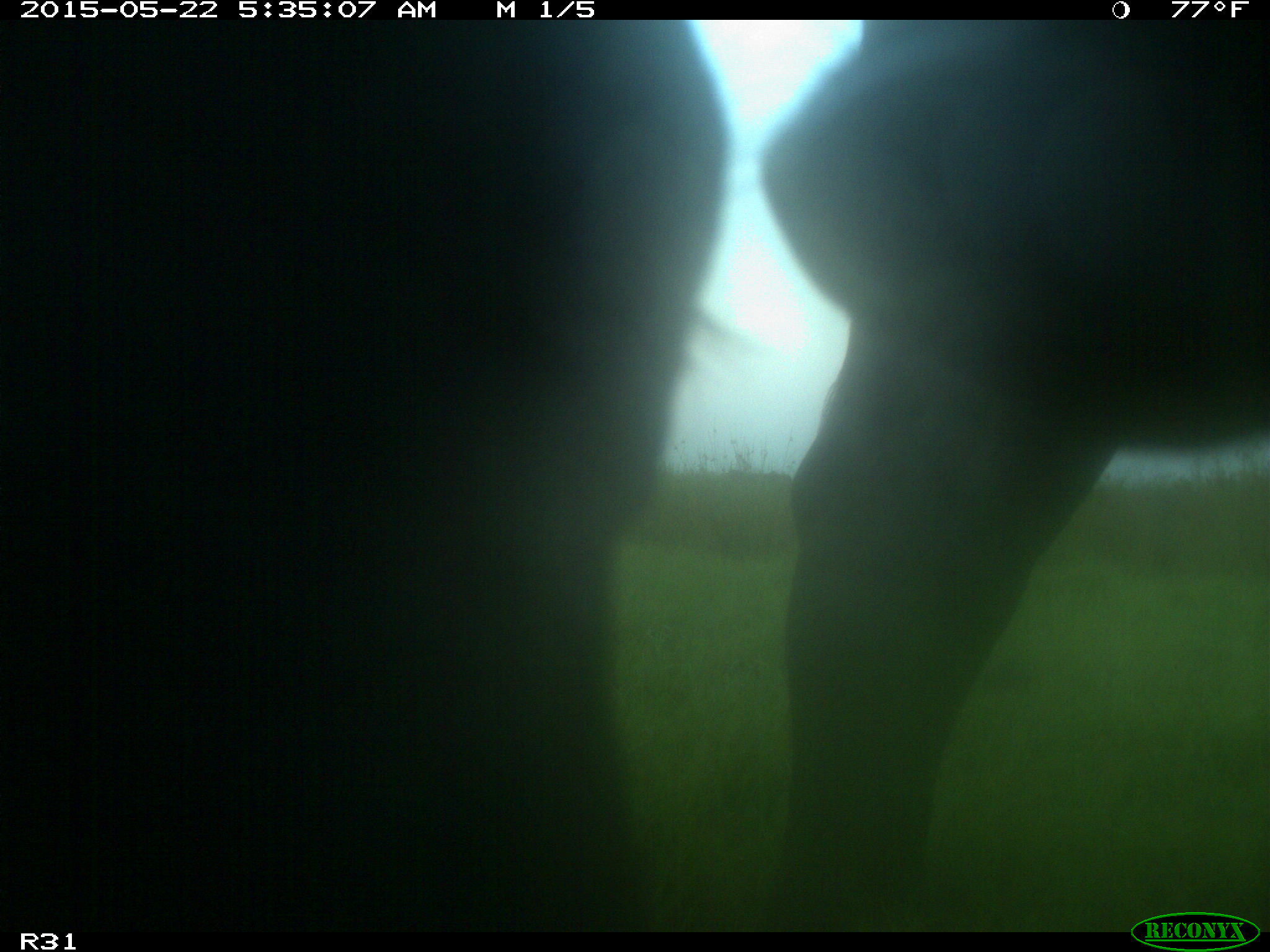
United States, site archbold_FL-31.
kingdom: Animalia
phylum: Chordata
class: Mammalia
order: Artiodactyla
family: Bovidae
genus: Bos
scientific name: Bos taurus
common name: domestic cow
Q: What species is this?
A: Bos taurus (domestic cow).